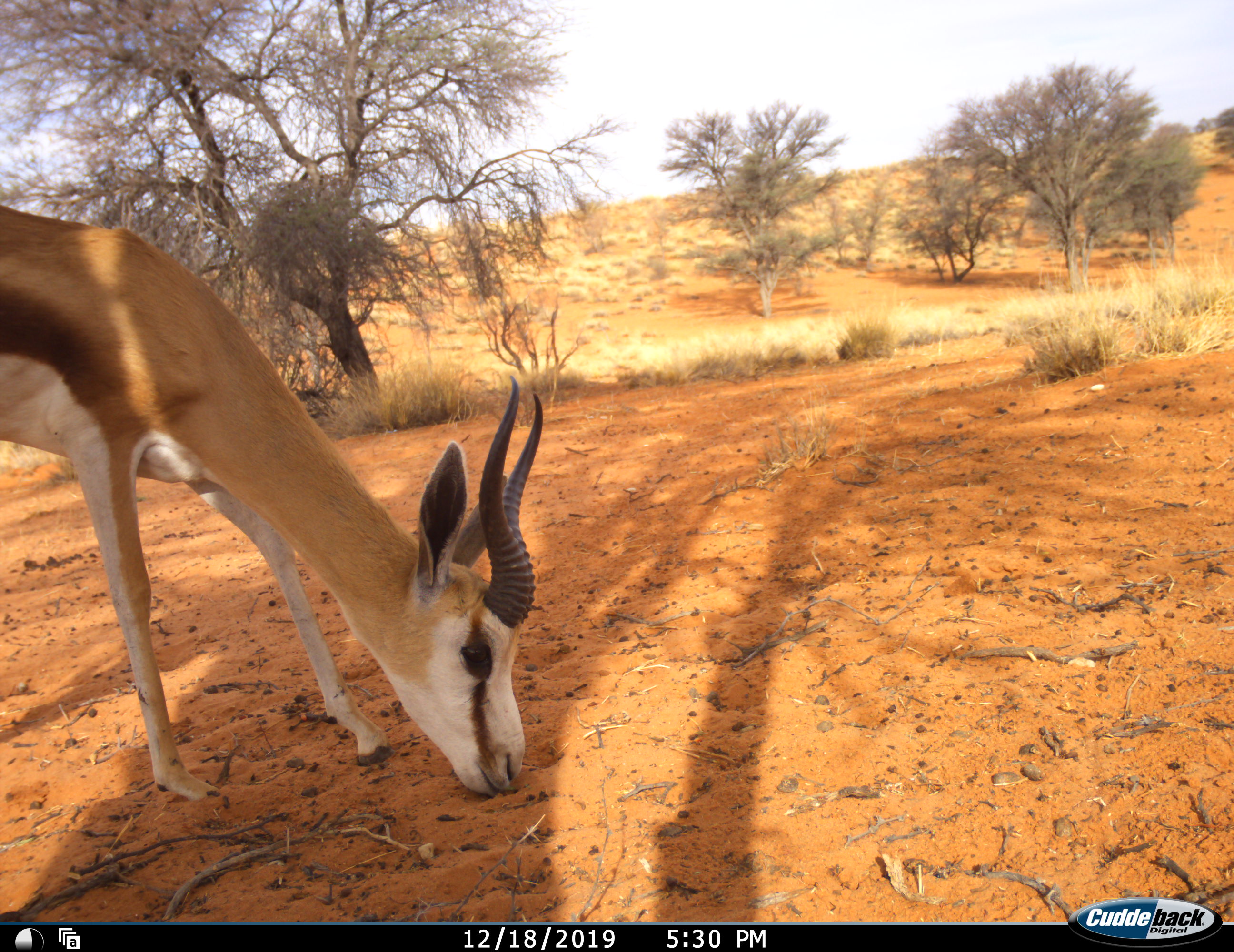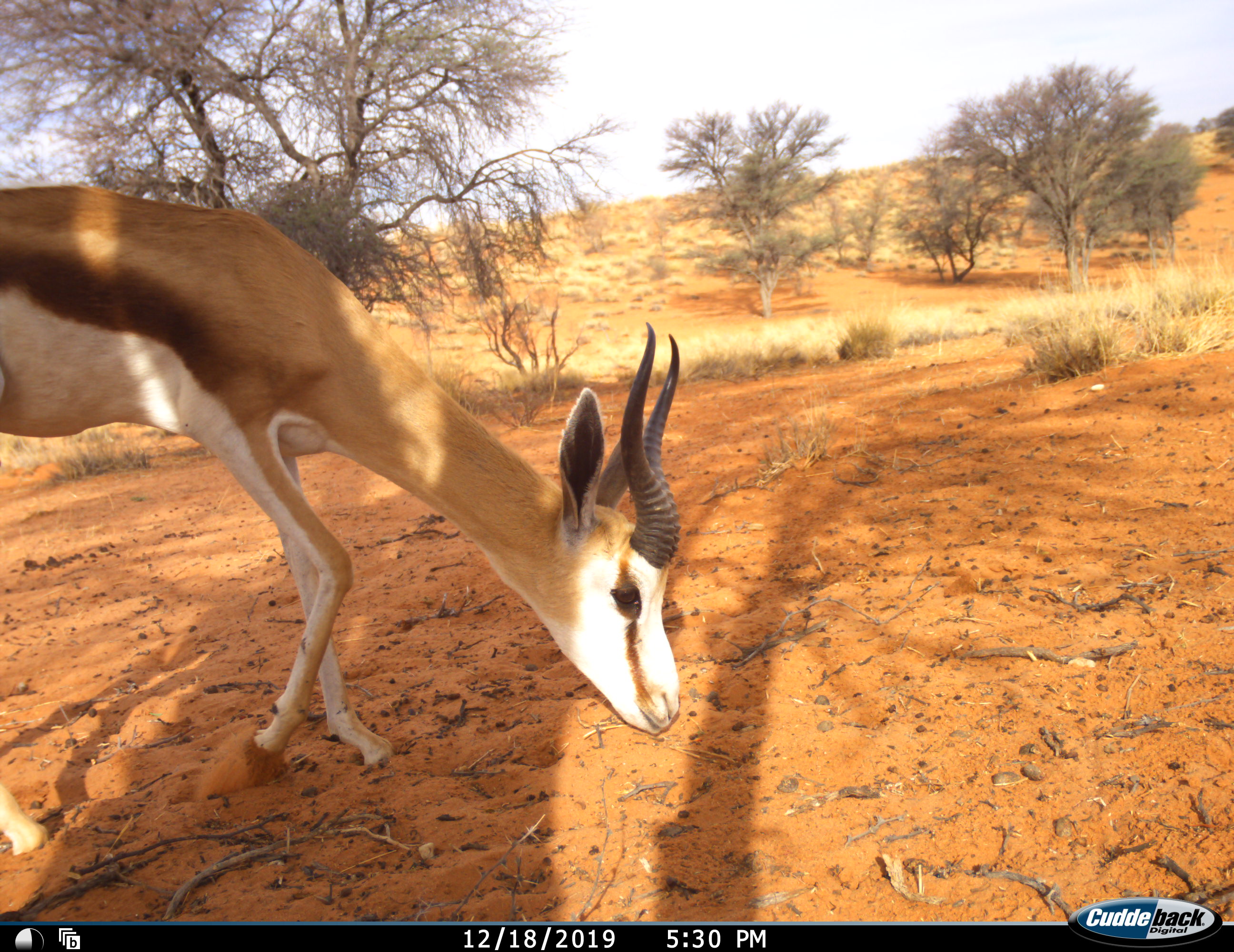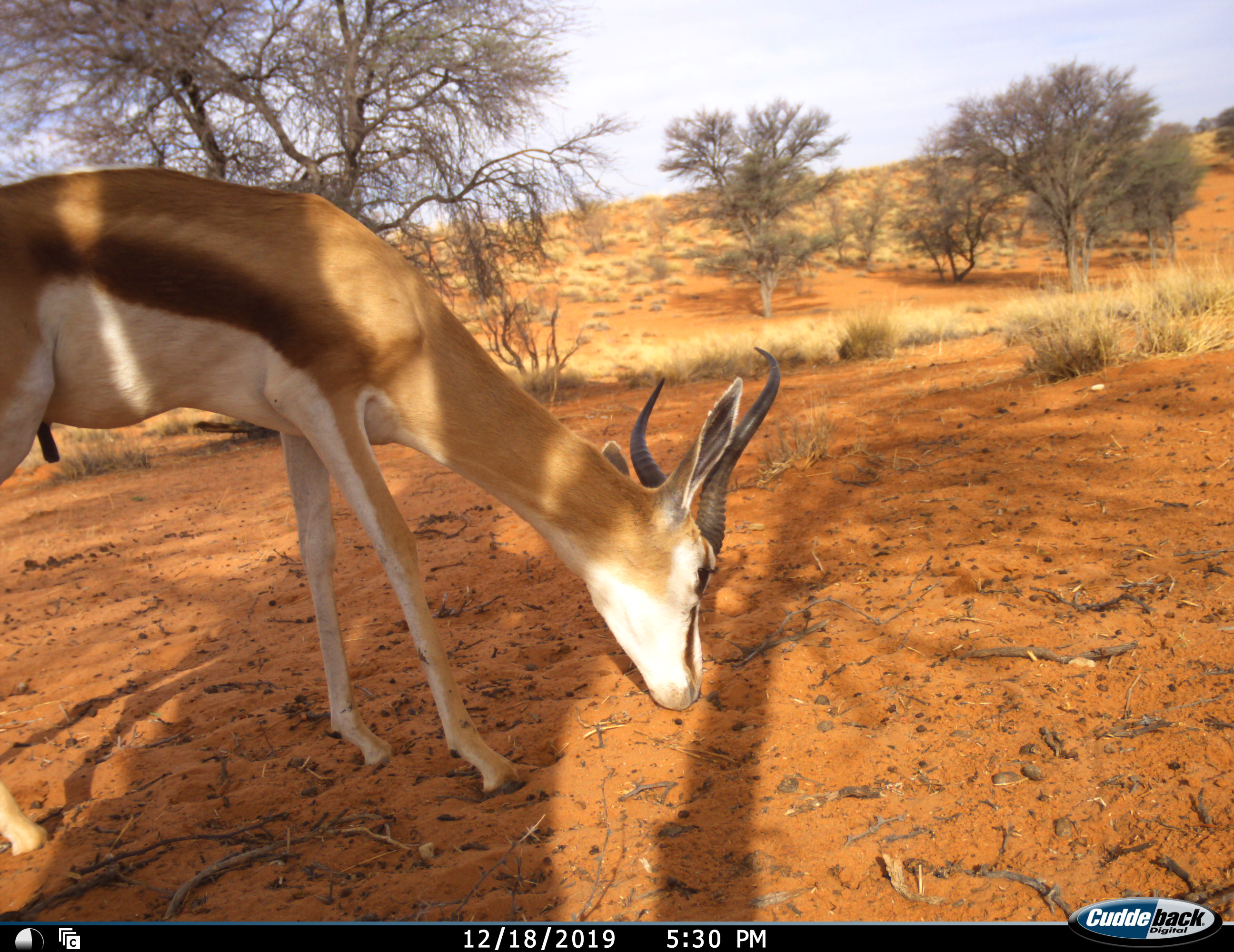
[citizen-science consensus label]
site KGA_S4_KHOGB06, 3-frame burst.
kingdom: Animalia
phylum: Chordata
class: Mammalia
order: Artiodactyla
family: Bovidae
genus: Antidorcas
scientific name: Antidorcas marsupialis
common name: springbok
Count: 1.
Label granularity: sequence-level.